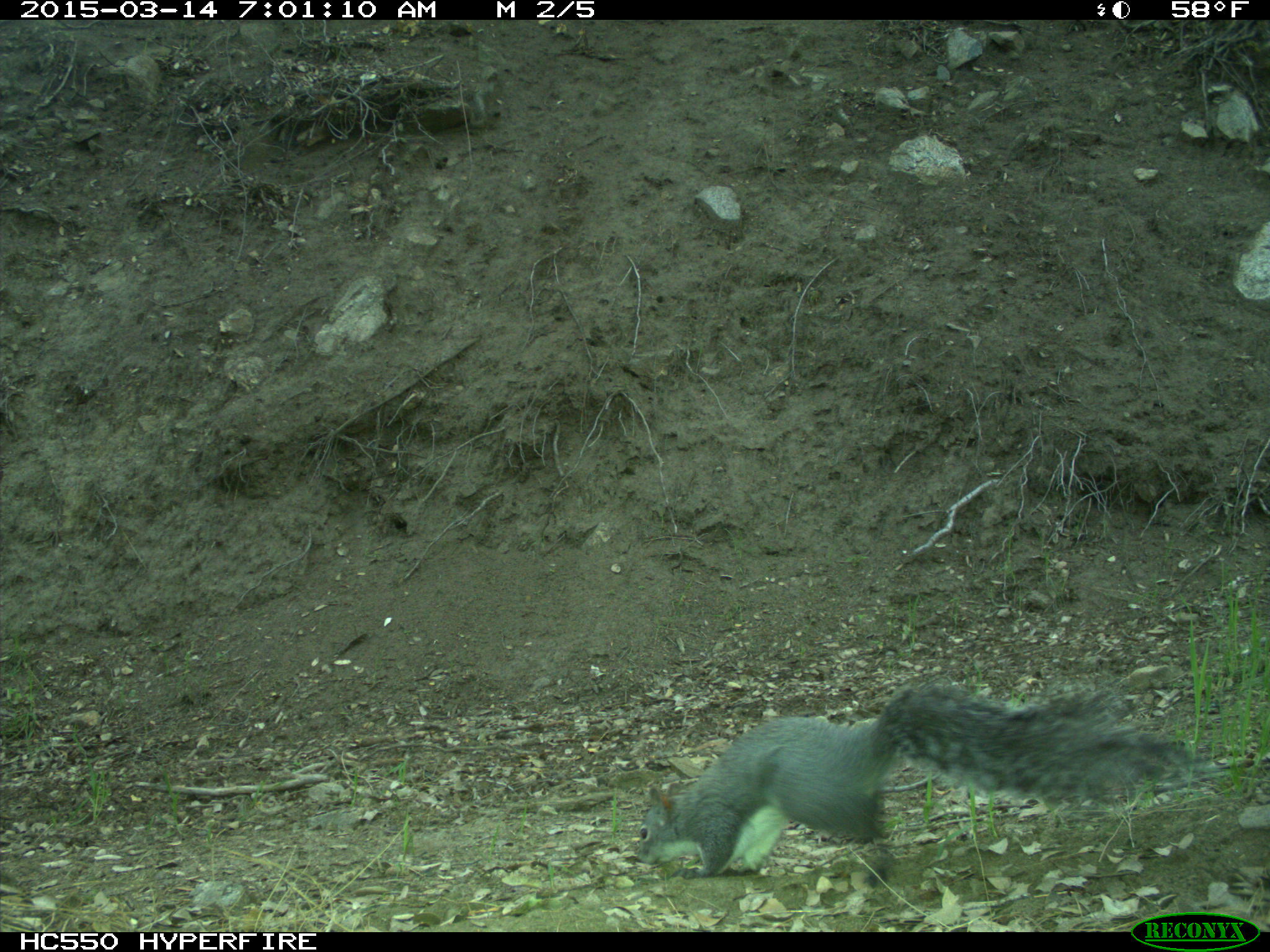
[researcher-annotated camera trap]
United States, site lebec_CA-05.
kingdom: Animalia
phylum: Chordata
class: Mammalia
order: Rodentia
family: Sciuridae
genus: Sciurus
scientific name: Sciurus carolinensis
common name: eastern gray squirrel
Sciurus carolinensis (eastern gray squirrel).